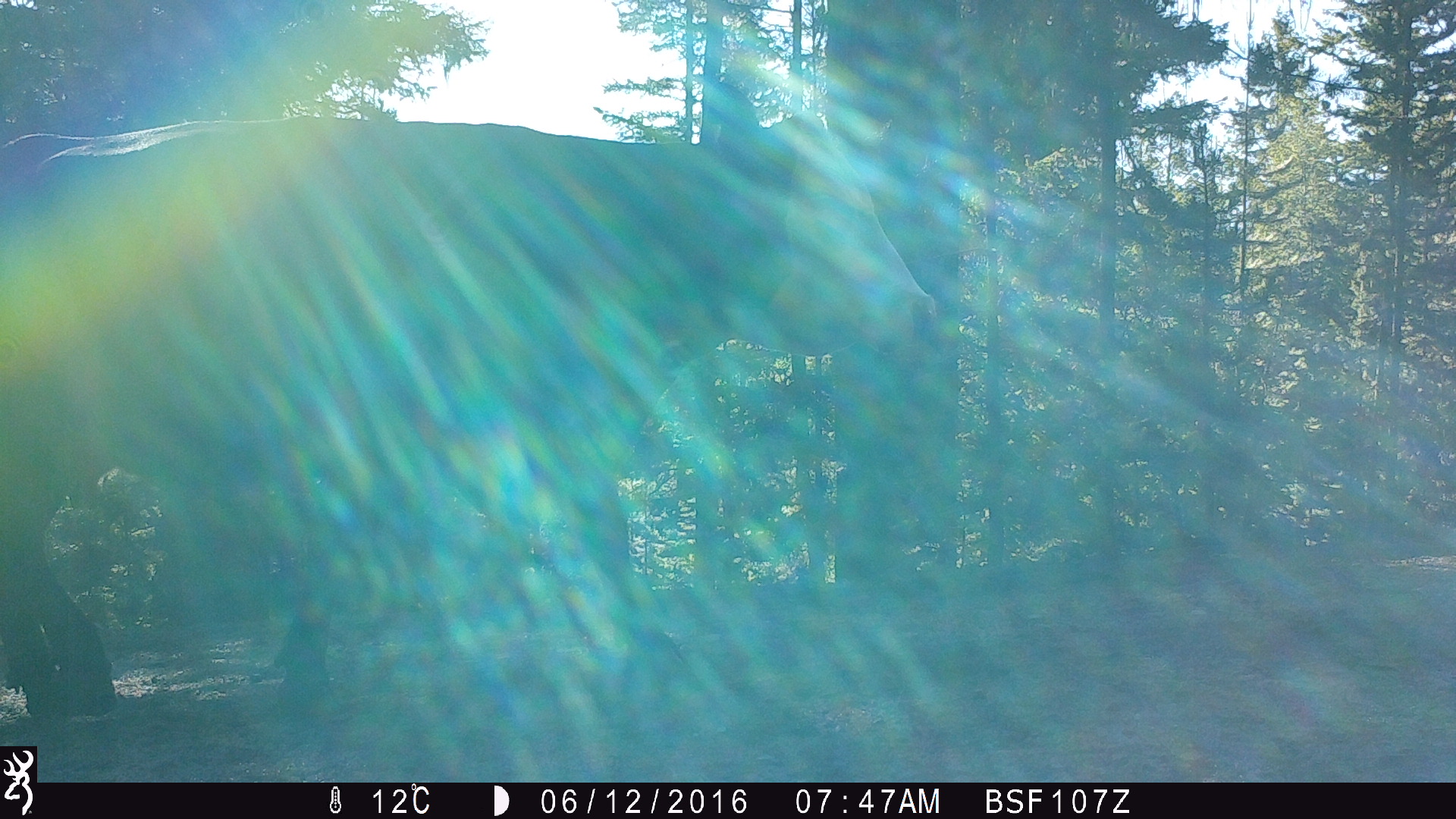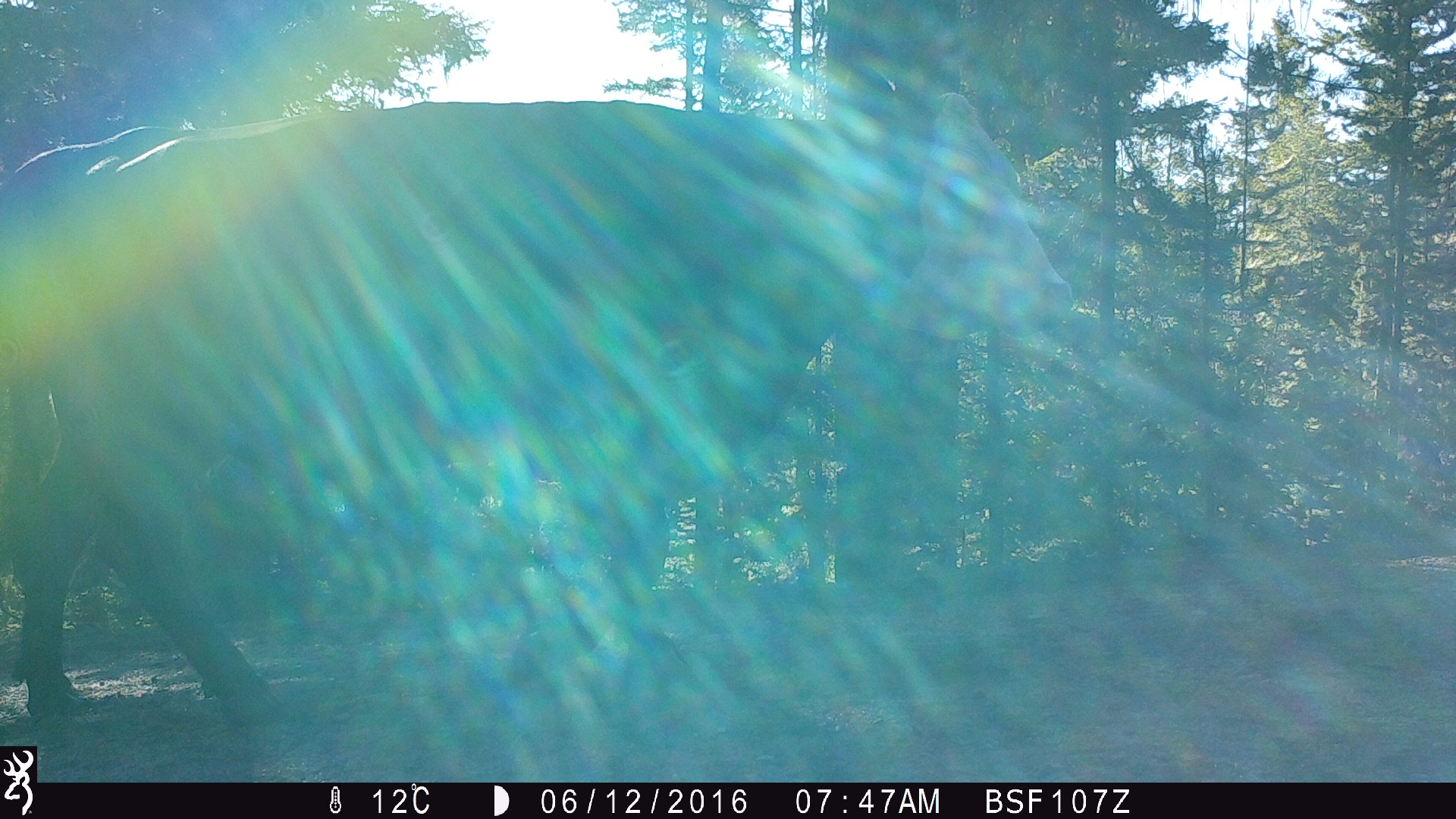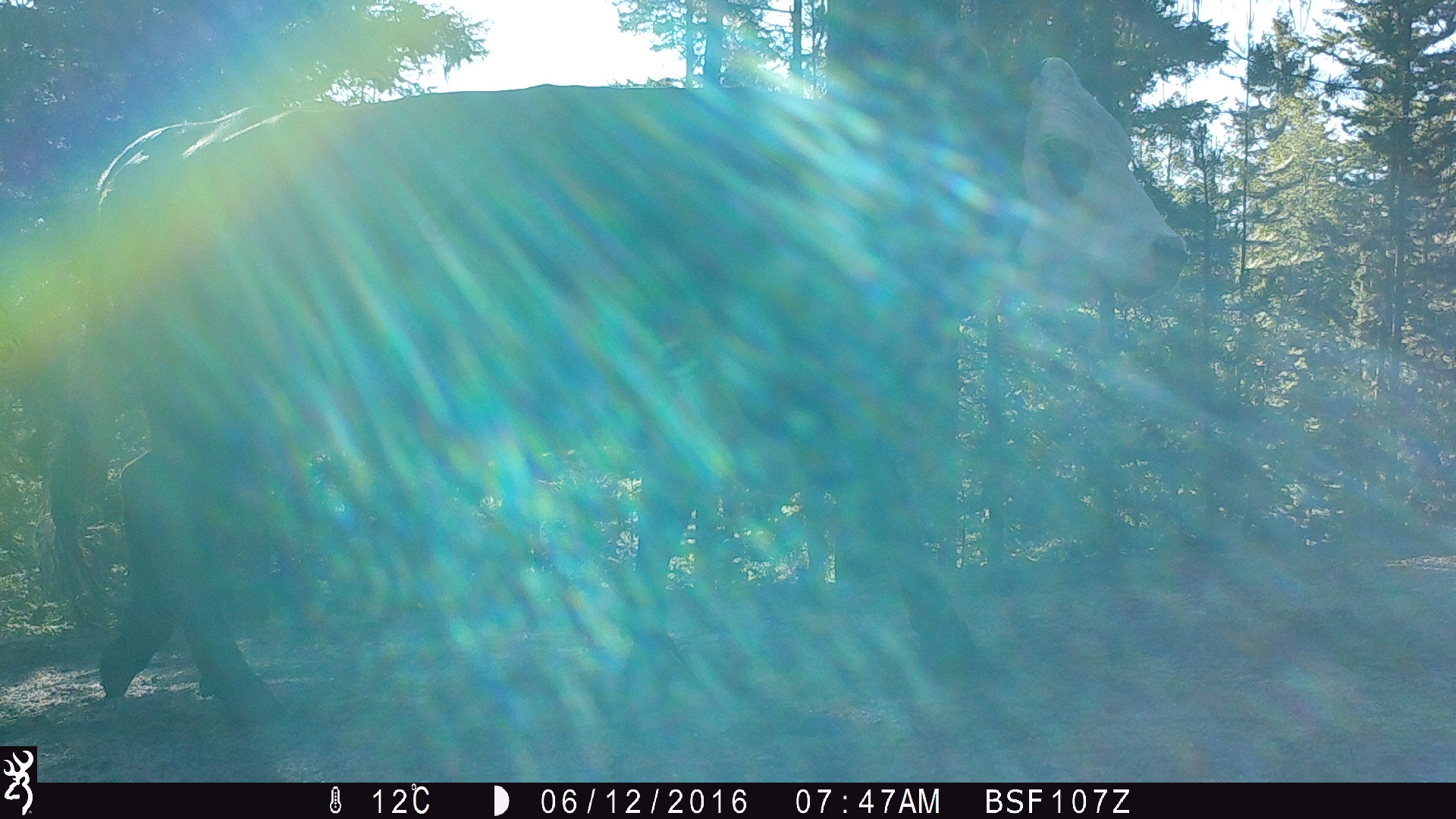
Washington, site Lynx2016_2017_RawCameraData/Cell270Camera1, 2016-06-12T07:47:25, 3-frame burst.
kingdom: Animalia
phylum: Chordata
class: Mammalia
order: Artiodactyla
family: Bovidae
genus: Bos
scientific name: Bos taurus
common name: domestic cattle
Domestic cattle (Bos taurus). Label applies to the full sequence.